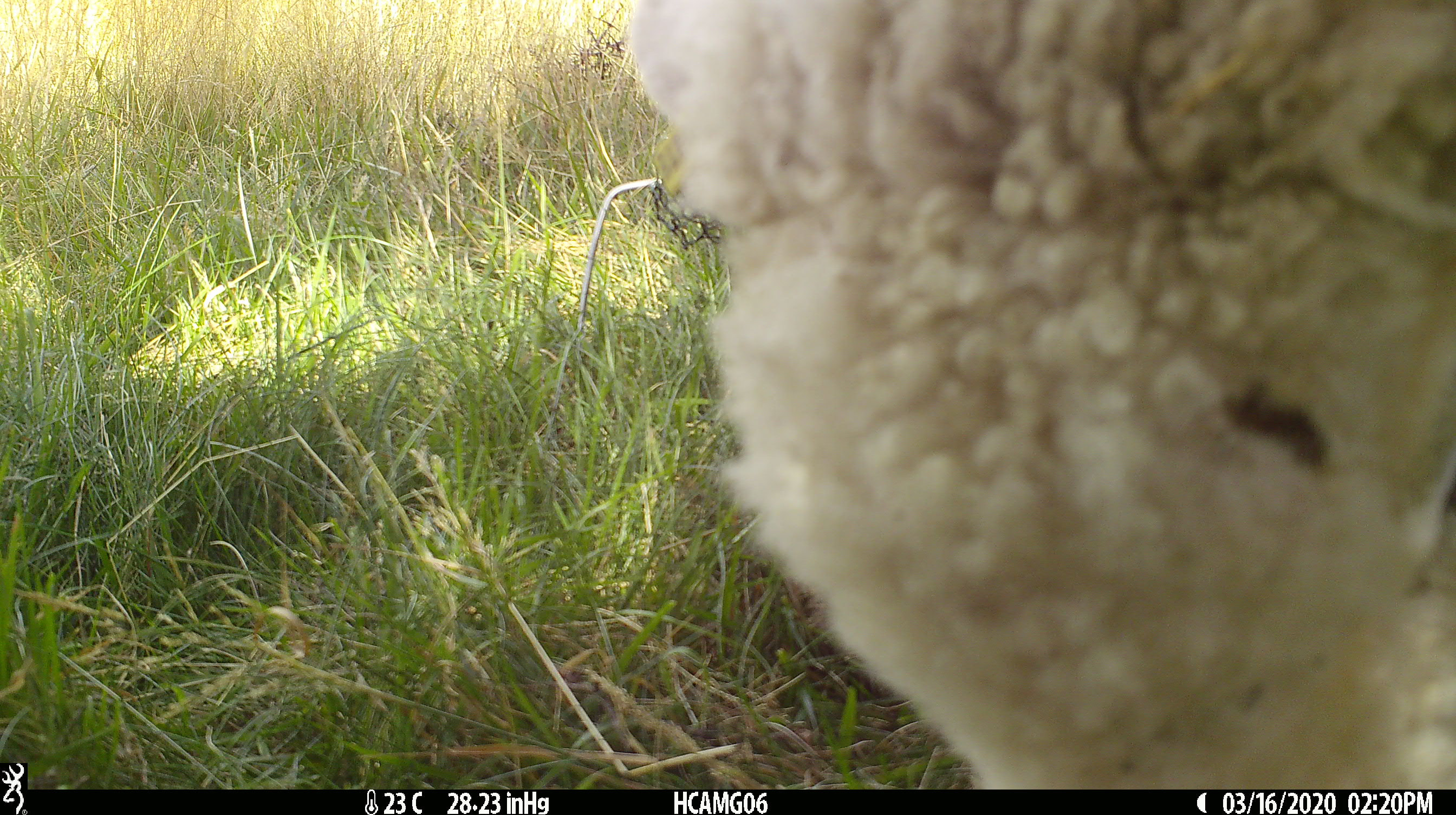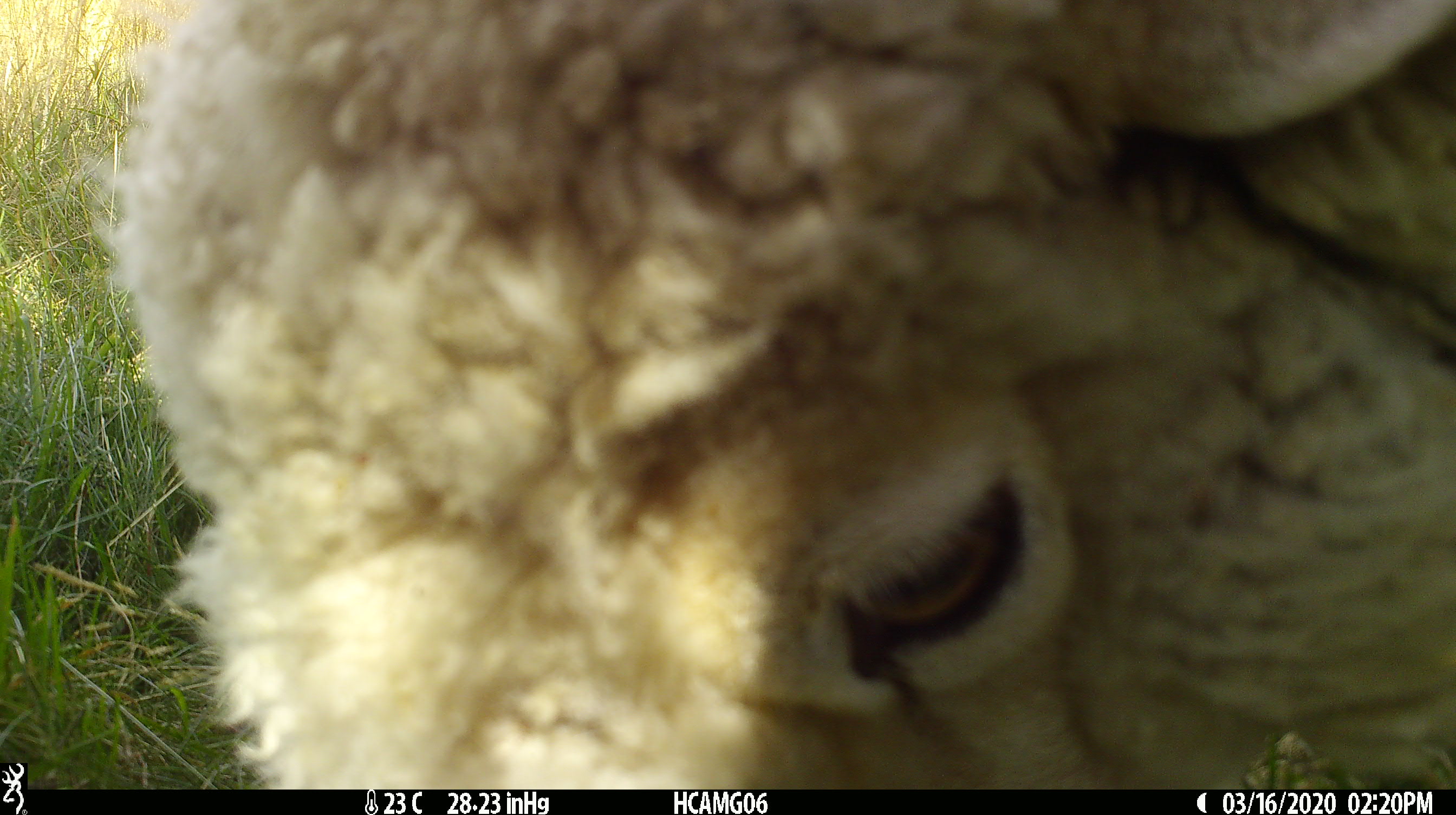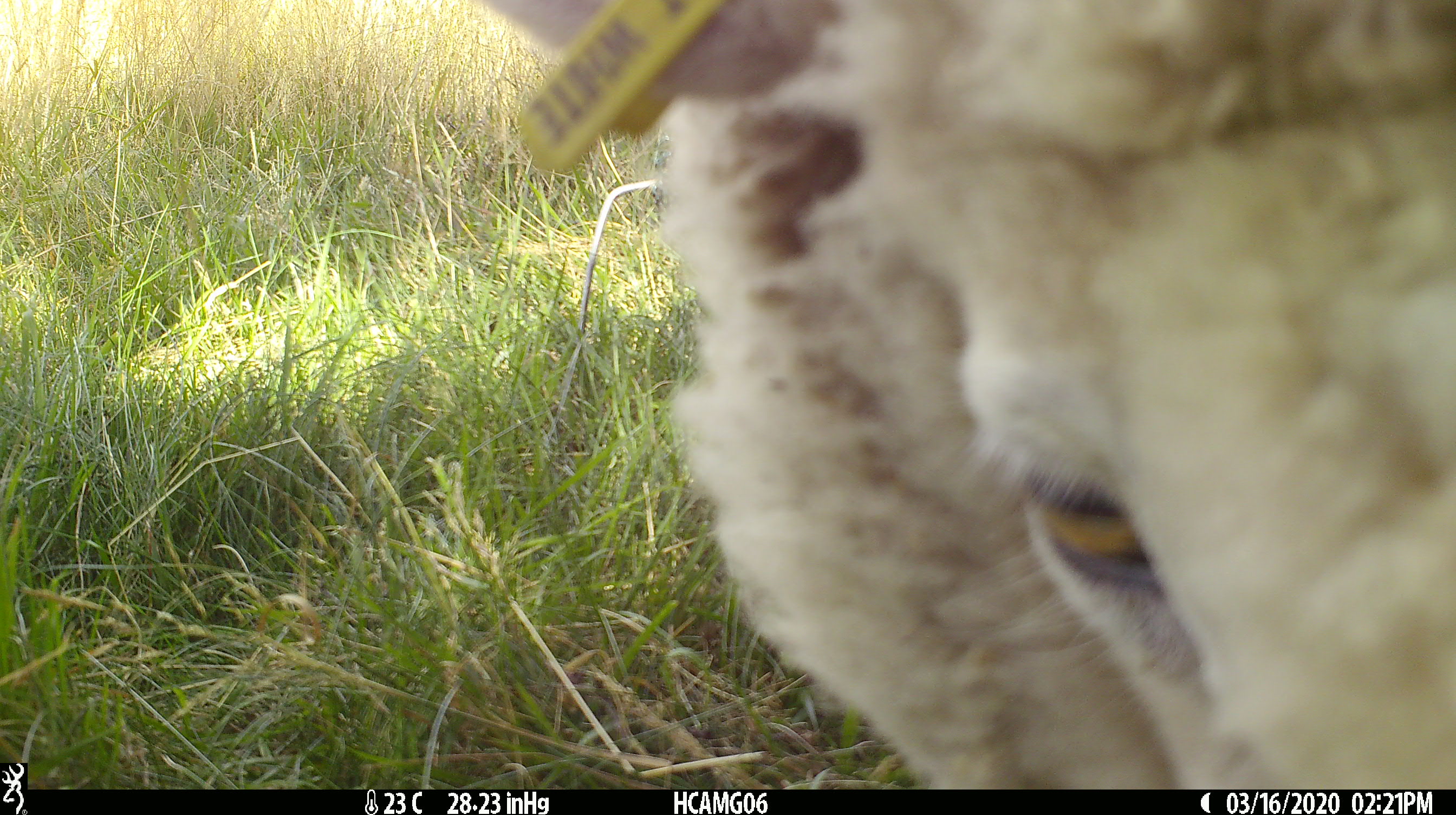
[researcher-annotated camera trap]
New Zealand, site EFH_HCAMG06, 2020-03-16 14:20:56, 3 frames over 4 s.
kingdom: Animalia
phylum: Chordata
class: Mammalia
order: Artiodactyla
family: Bovidae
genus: Ovis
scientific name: Ovis aries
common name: domestic sheep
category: sheep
Sheep (domestic sheep) (Ovis aries).